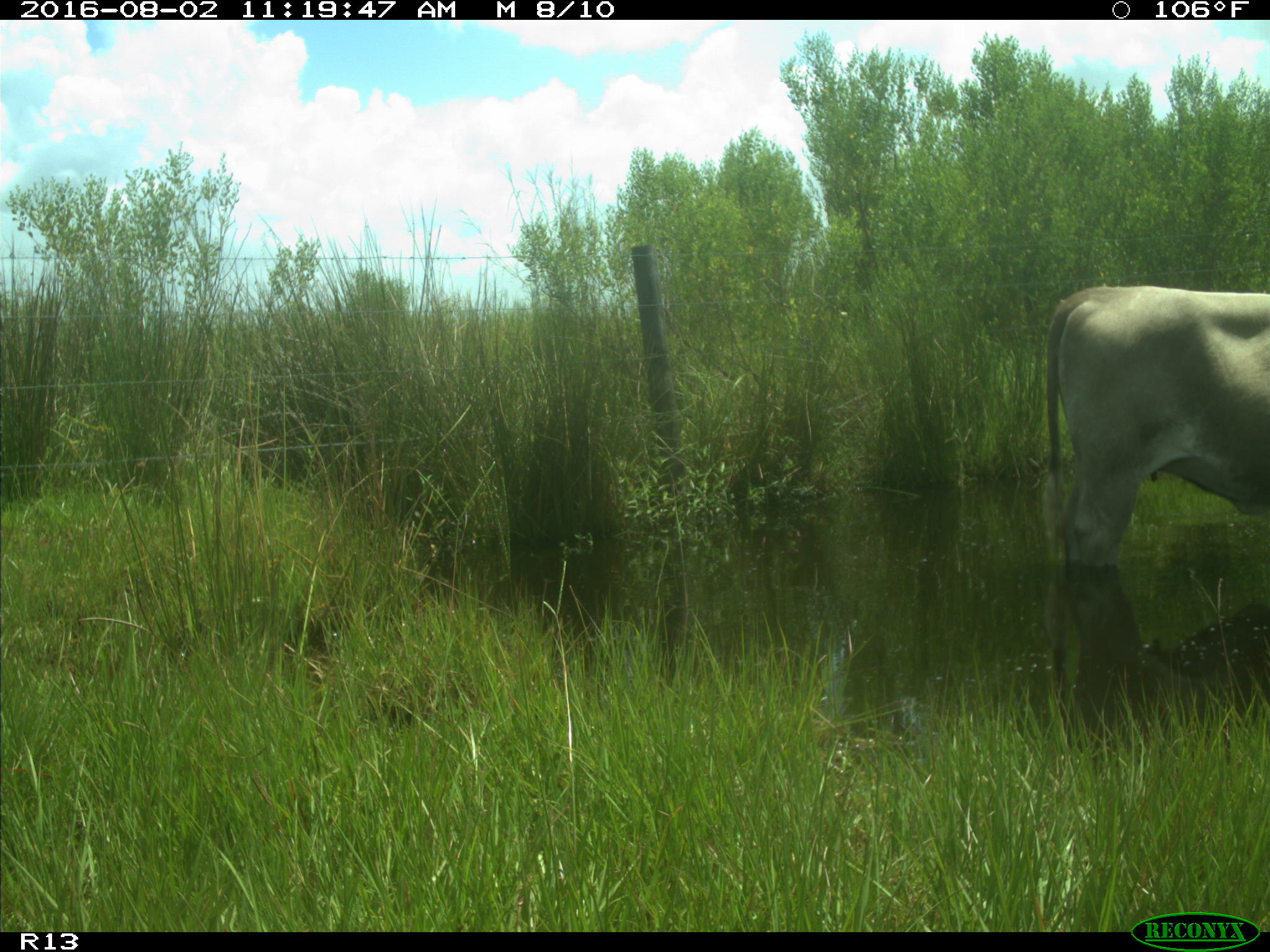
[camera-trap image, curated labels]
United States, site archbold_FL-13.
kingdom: Animalia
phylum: Chordata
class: Mammalia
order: Artiodactyla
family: Bovidae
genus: Bos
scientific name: Bos taurus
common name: domestic cow